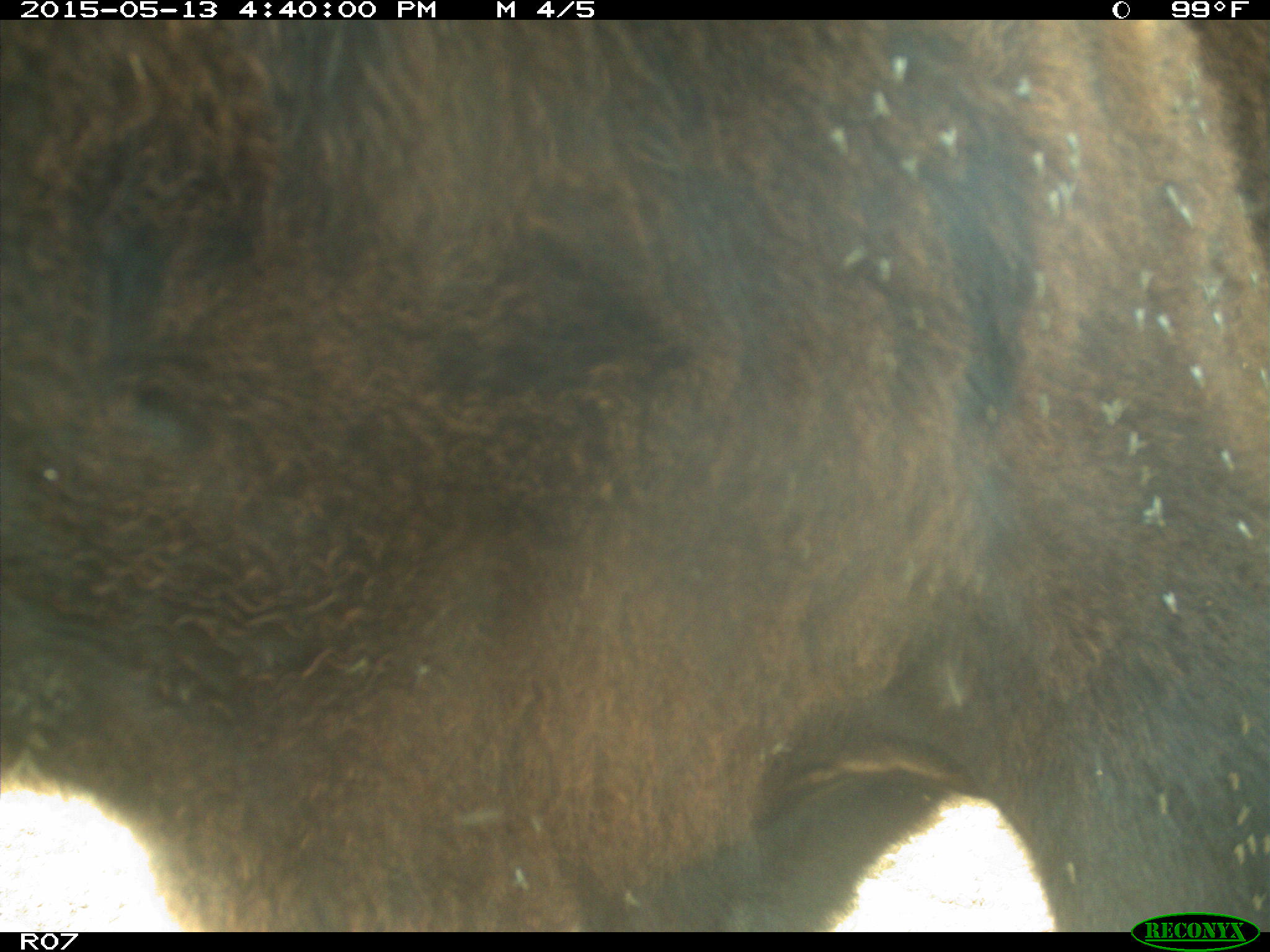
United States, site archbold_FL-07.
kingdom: Animalia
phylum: Chordata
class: Mammalia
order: Artiodactyla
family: Bovidae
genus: Bos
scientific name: Bos taurus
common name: domestic cow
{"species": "Bos taurus (domestic cow)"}